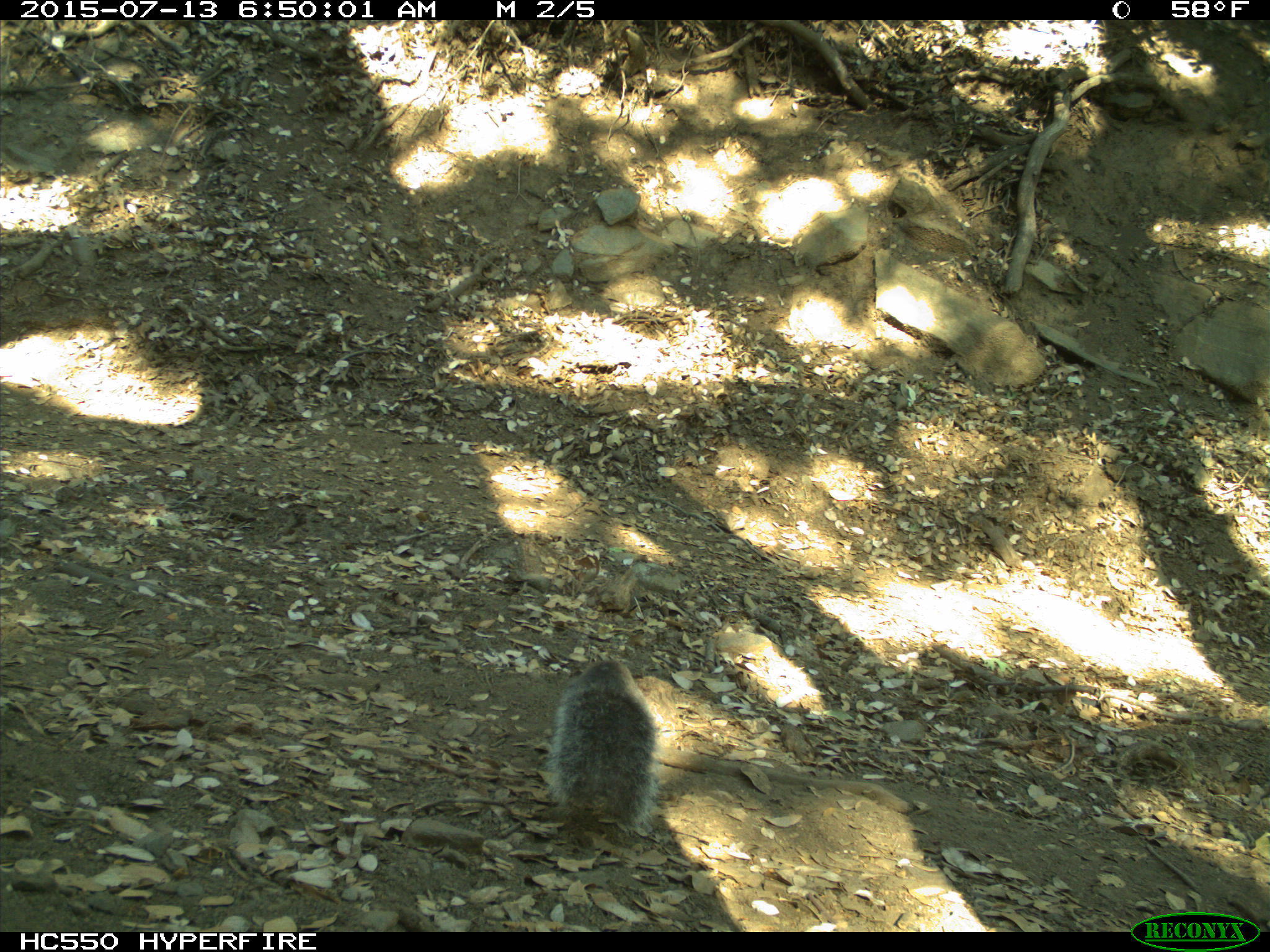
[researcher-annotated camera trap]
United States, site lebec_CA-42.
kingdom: Animalia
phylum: Chordata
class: Mammalia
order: Rodentia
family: Sciuridae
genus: Sciurus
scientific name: Sciurus carolinensis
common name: eastern gray squirrel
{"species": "Sciurus carolinensis (eastern gray squirrel)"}